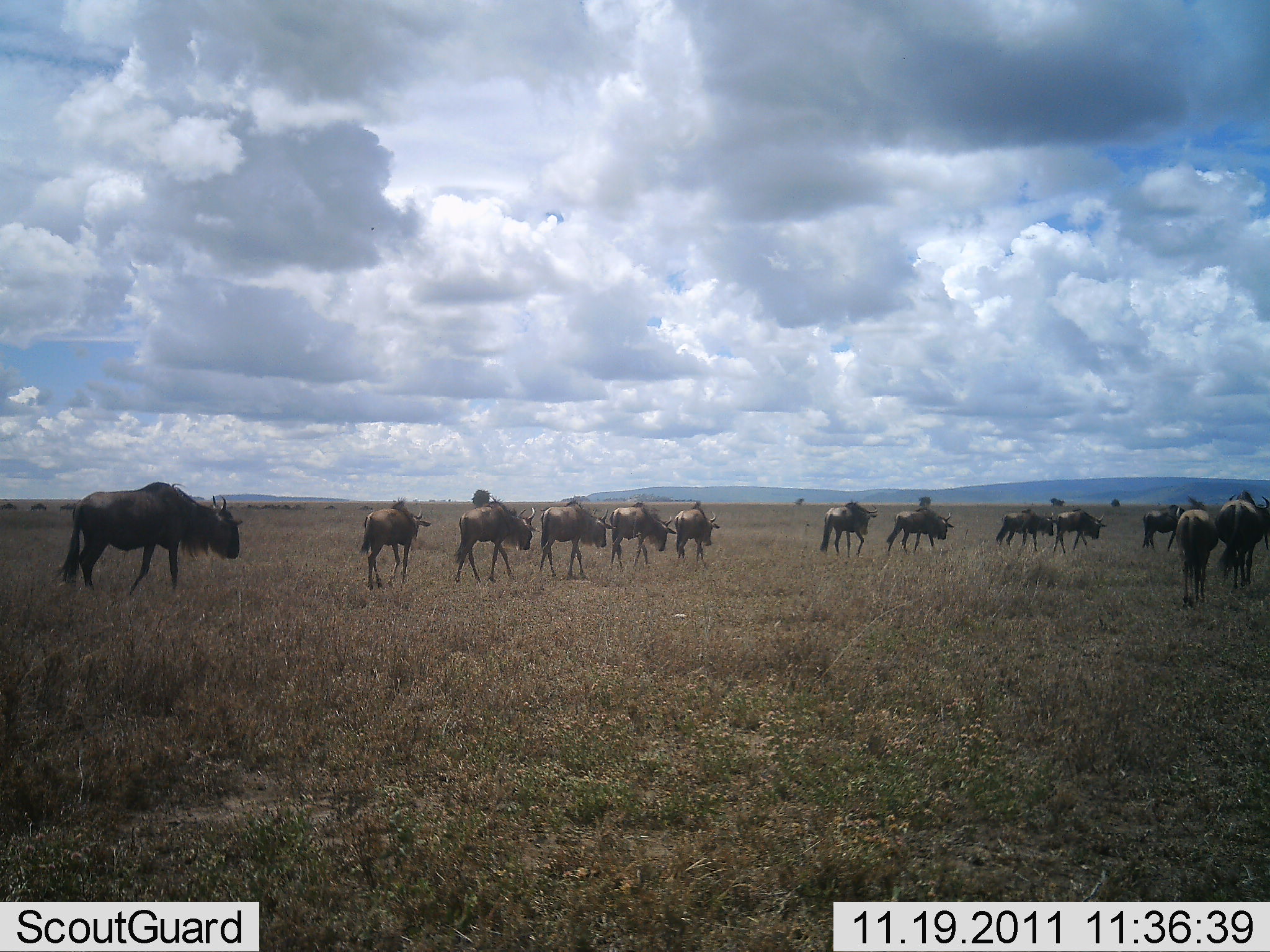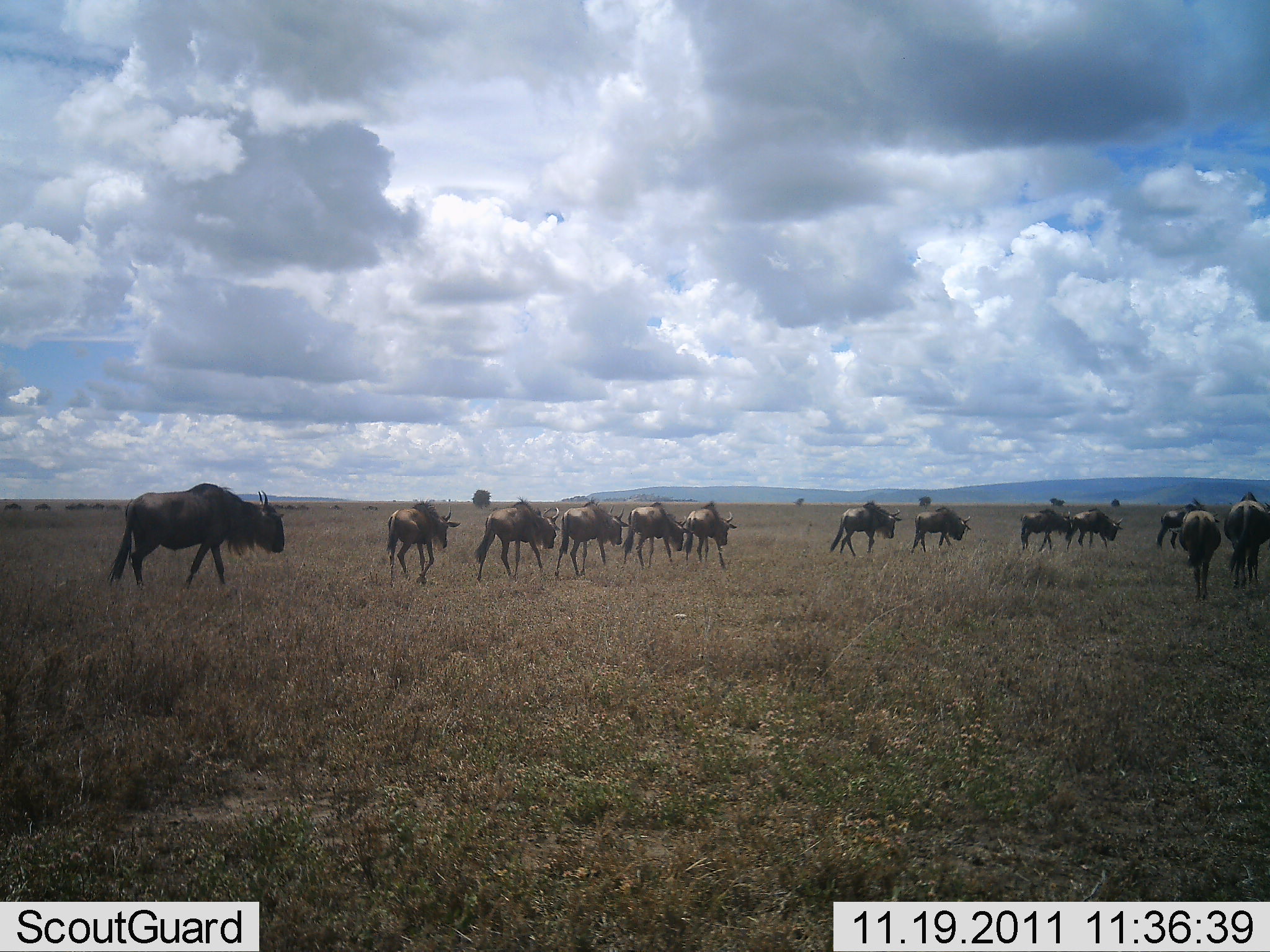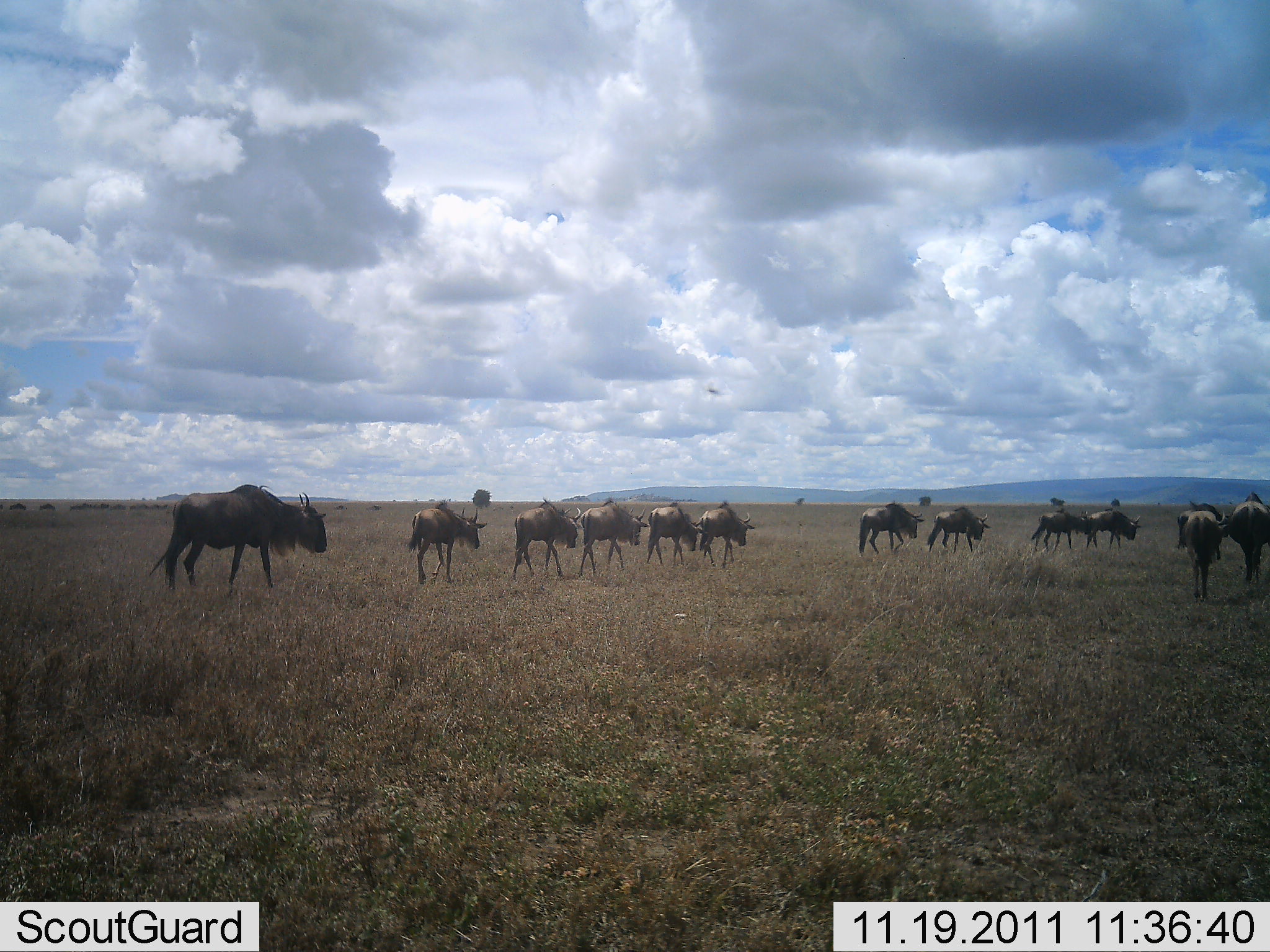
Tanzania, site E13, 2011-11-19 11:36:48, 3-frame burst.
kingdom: Animalia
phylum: Chordata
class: Mammalia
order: Artiodactyla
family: Bovidae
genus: Connochaetes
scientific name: Connochaetes taurinus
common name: blue wildebeest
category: wildebeest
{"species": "wildebeest (blue wildebeest) (Connochaetes taurinus)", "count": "11-50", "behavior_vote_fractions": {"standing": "0%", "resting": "0%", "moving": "100%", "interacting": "0%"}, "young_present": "0%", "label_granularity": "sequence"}